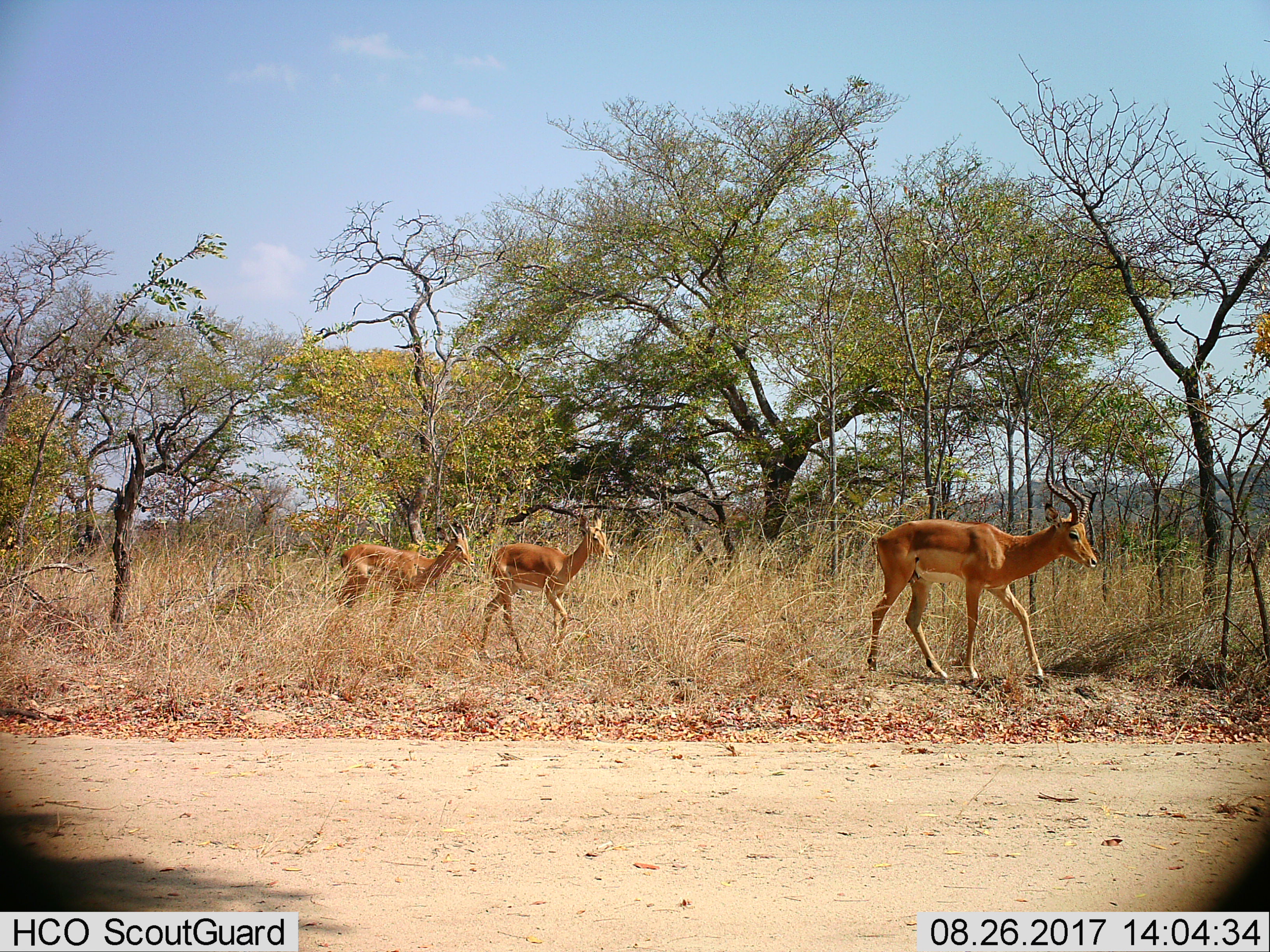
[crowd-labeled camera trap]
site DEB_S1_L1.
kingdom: Animalia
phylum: Chordata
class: Mammalia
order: Artiodactyla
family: Bovidae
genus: Aepyceros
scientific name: Aepyceros melampus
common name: impala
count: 3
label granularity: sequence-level